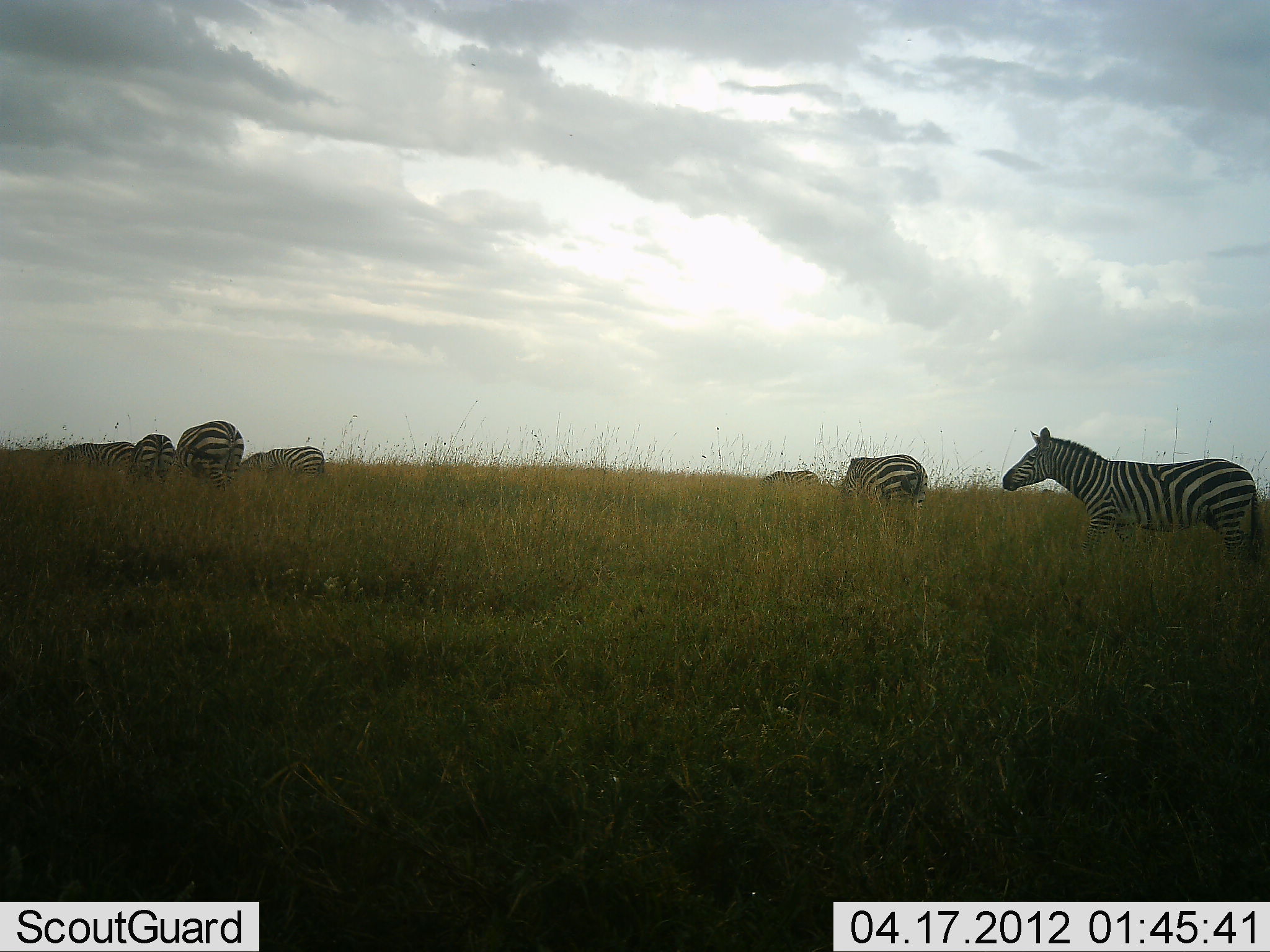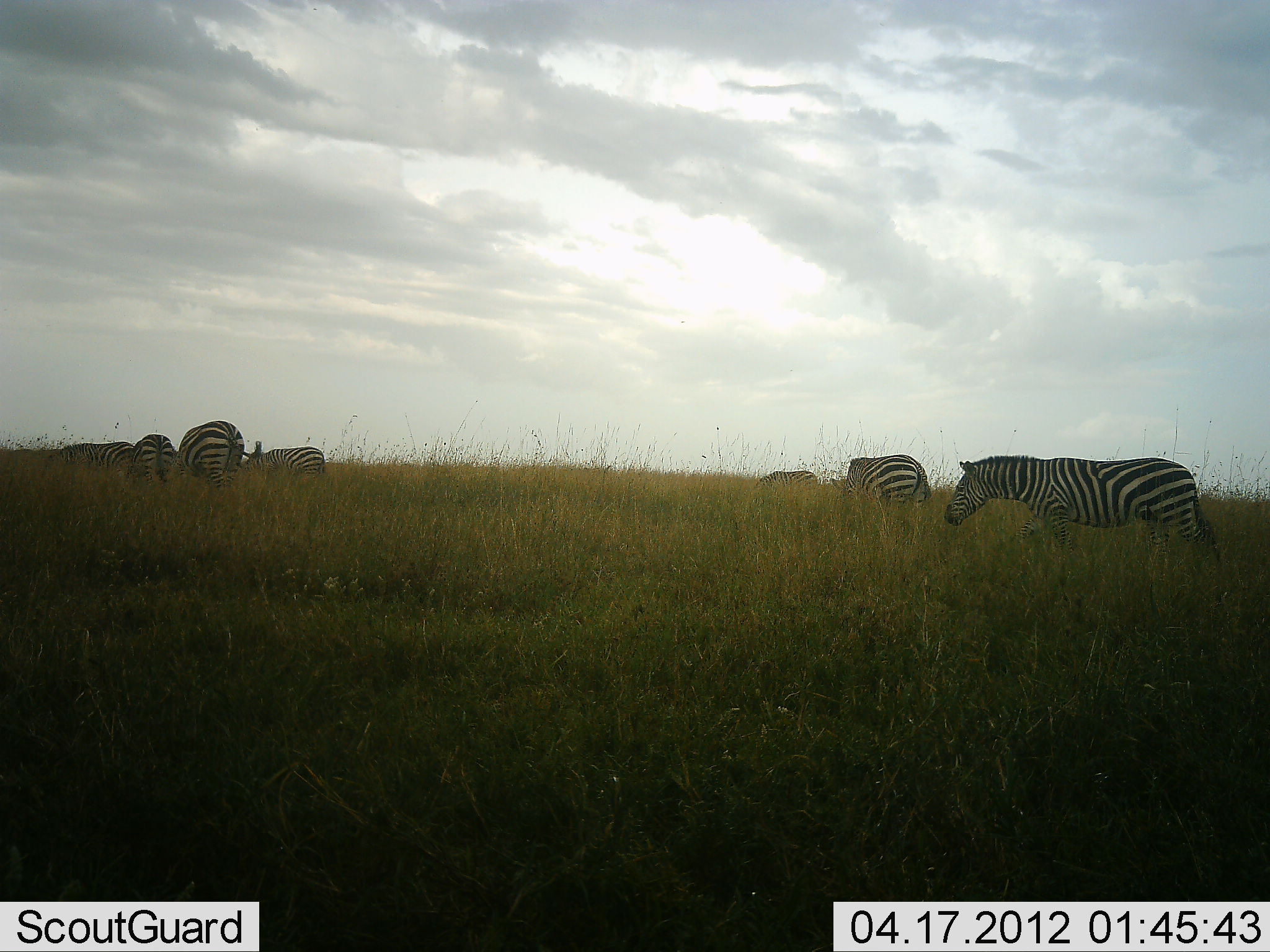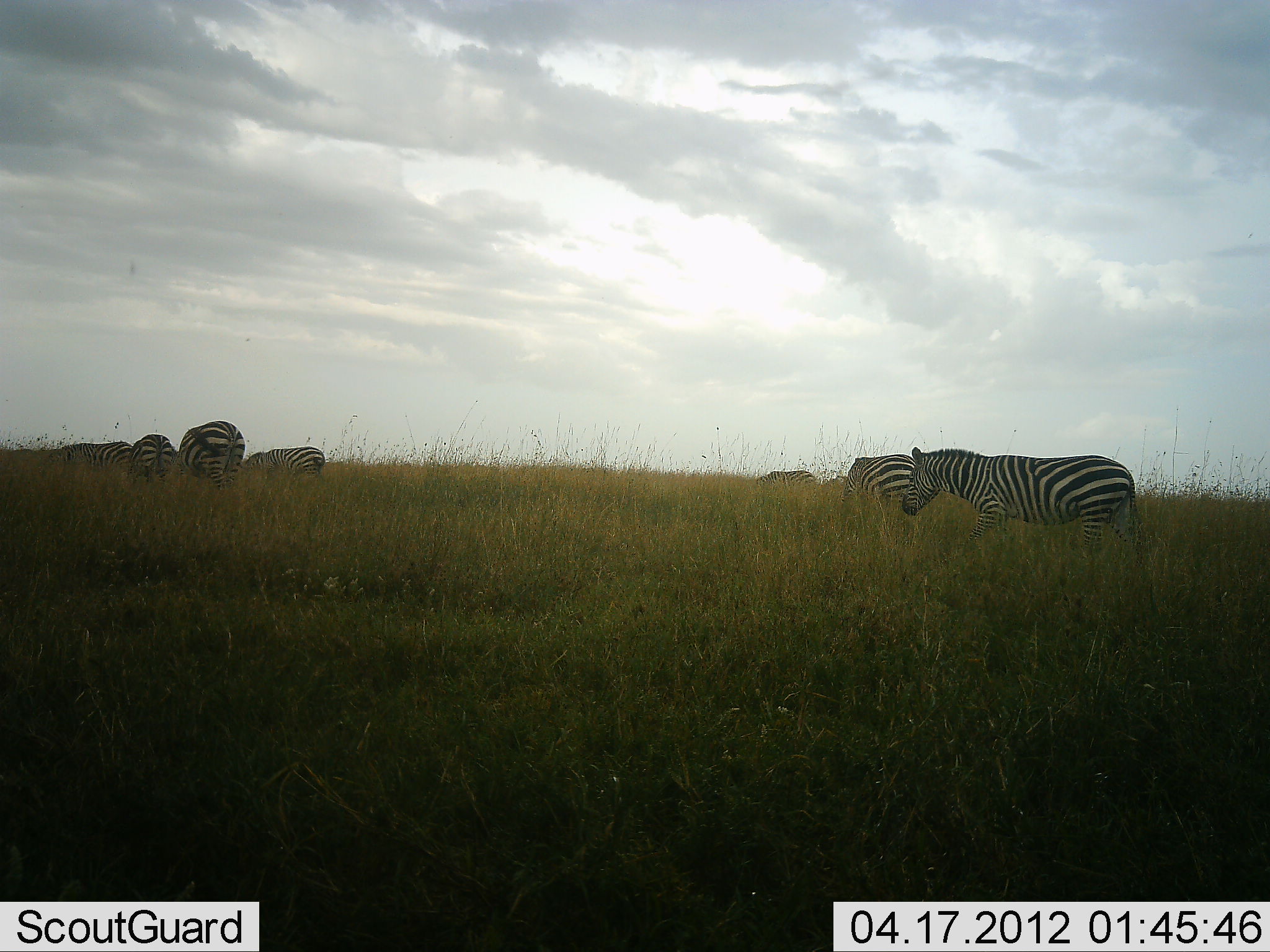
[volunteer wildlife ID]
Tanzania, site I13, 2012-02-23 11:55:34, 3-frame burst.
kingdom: Animalia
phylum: Chordata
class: Mammalia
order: Perissodactyla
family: Equidae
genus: Equus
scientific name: Equus quagga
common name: plains zebra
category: zebra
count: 7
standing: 42%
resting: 0%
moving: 89%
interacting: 0%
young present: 0%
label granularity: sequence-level